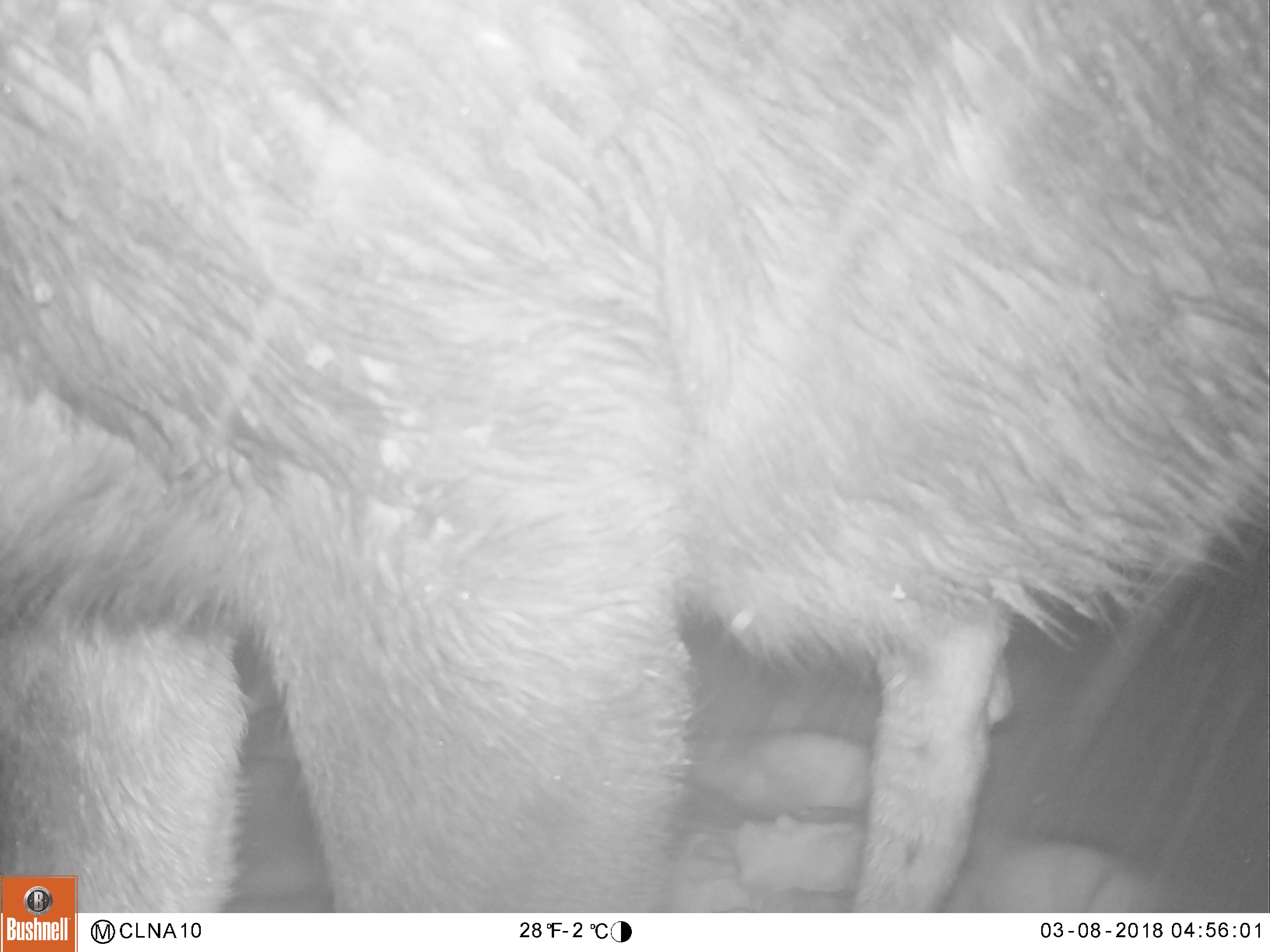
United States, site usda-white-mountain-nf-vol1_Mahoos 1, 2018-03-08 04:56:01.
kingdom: Animalia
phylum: Chordata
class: Mammalia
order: Artiodactyla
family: Cervidae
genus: Alces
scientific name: Alces alces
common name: moose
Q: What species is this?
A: Moose (Alces alces).